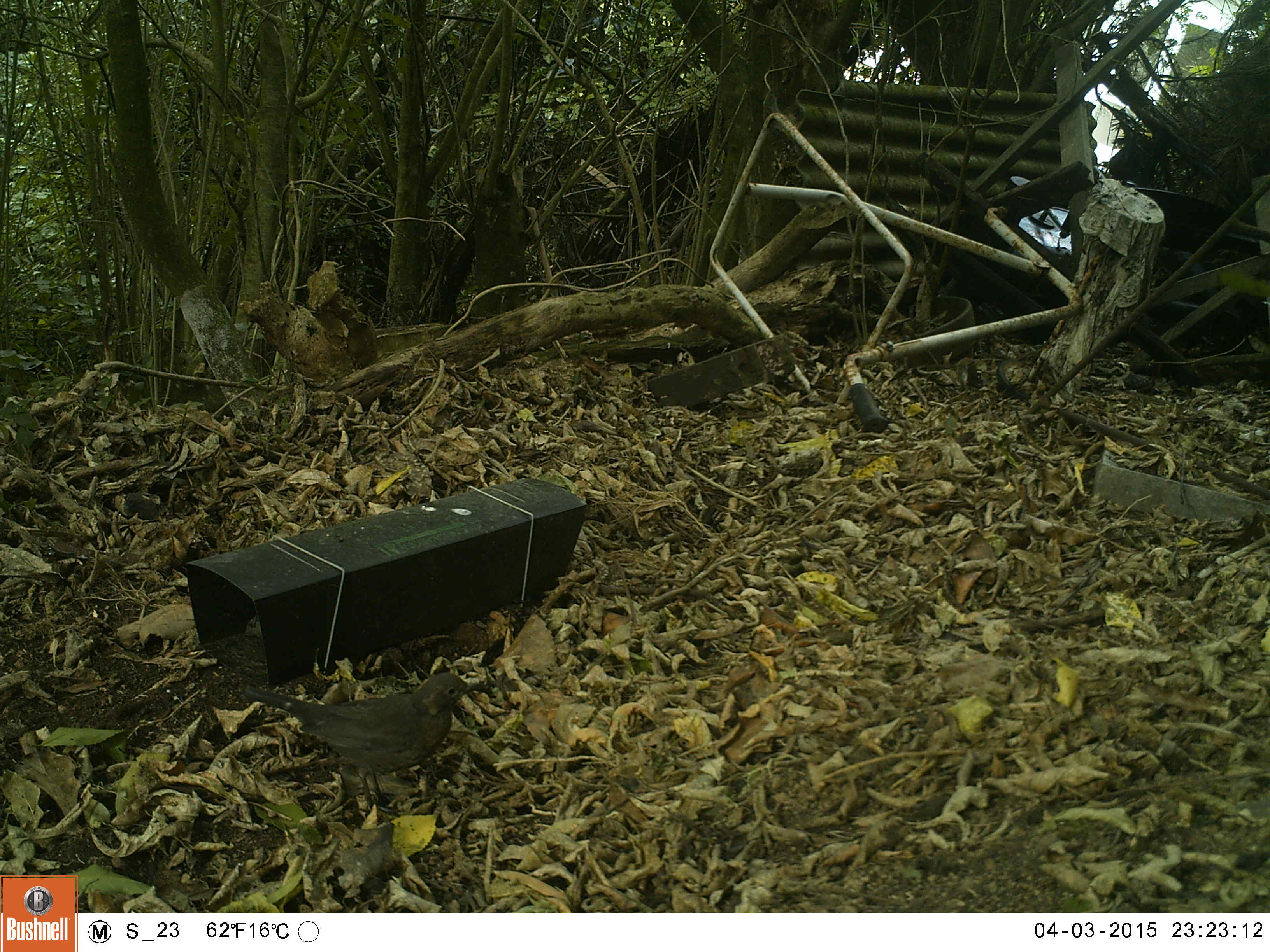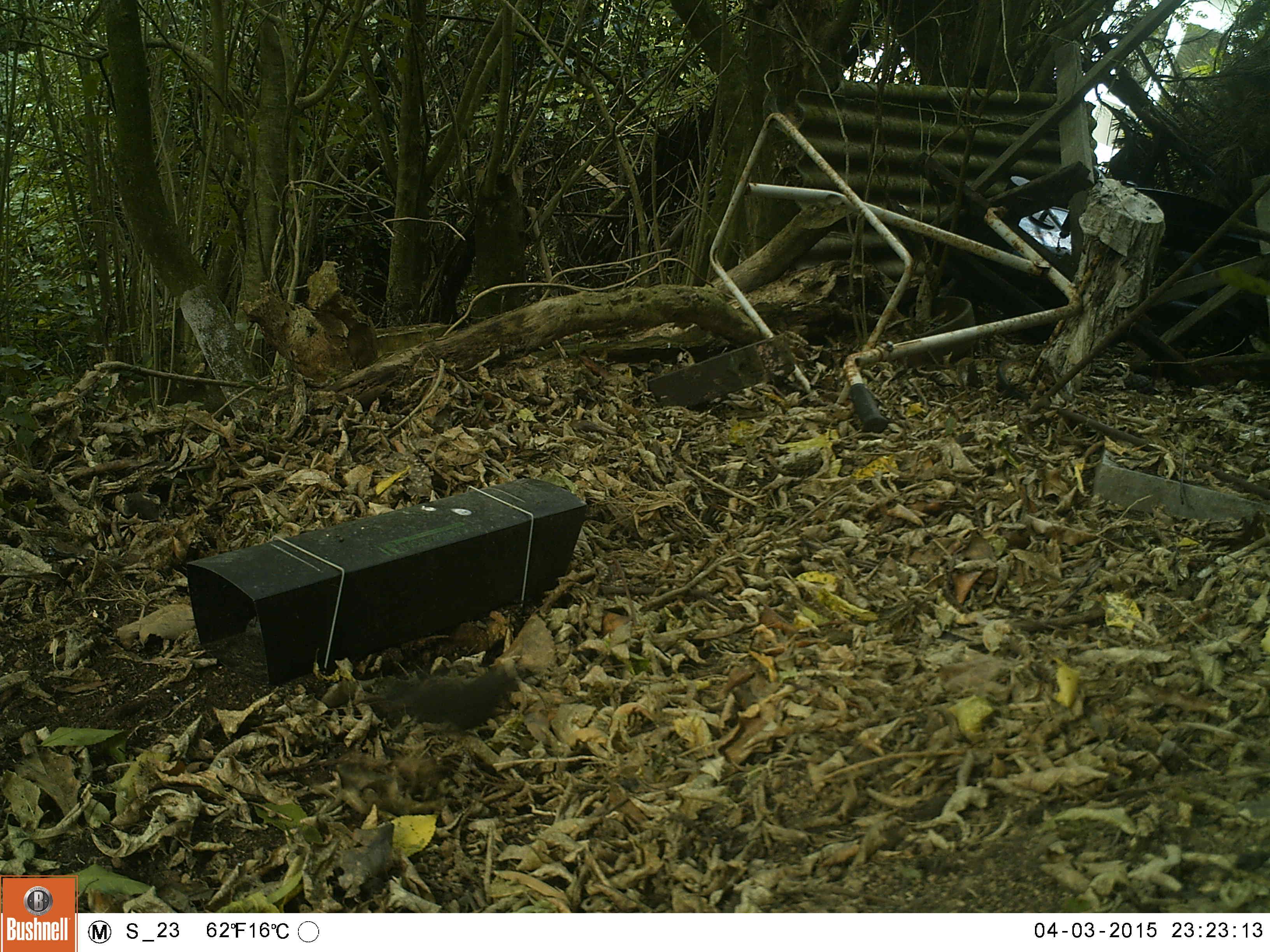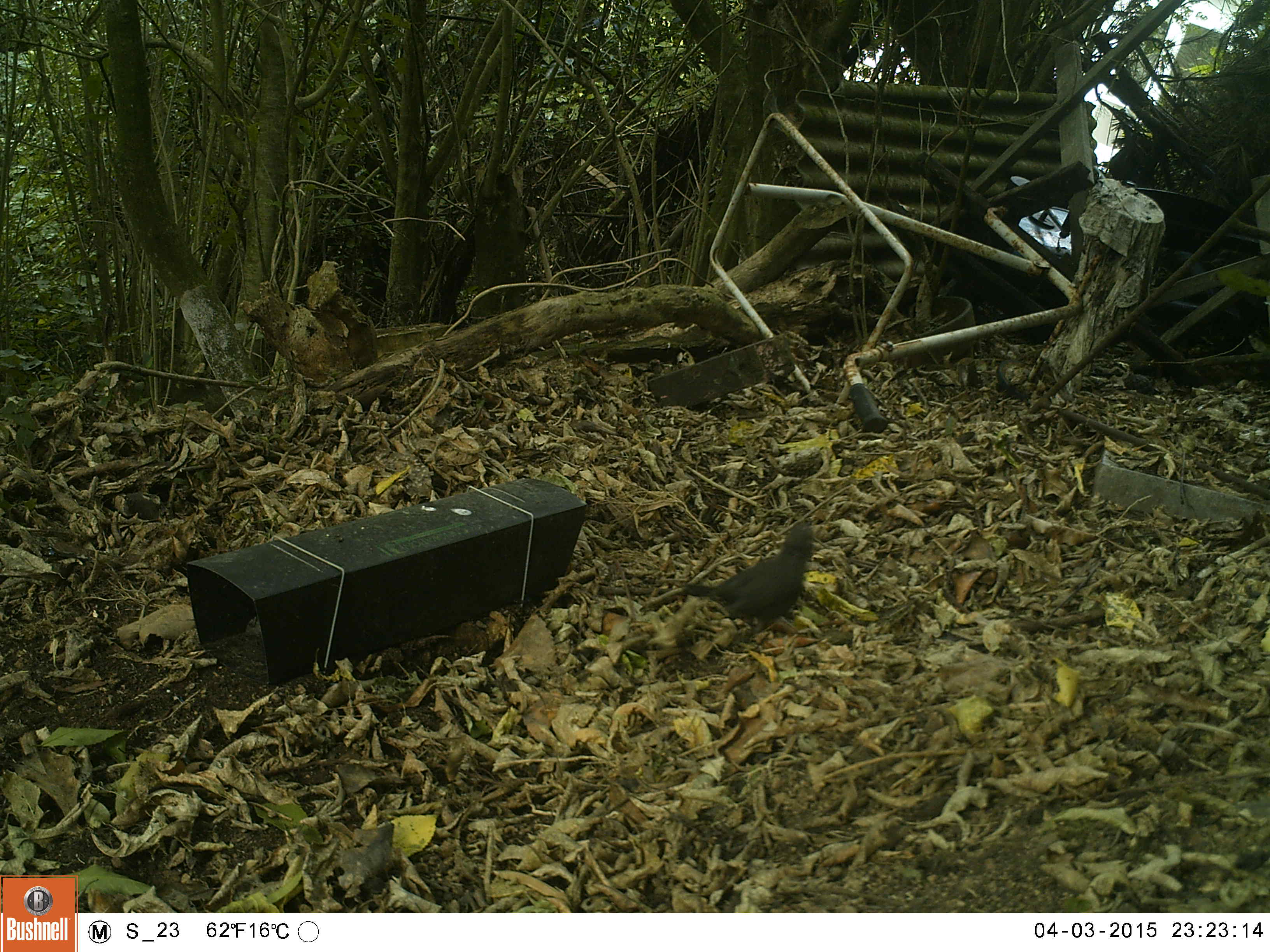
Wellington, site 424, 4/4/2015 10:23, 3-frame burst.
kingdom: Animalia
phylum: Chordata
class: Aves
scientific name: Aves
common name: bird